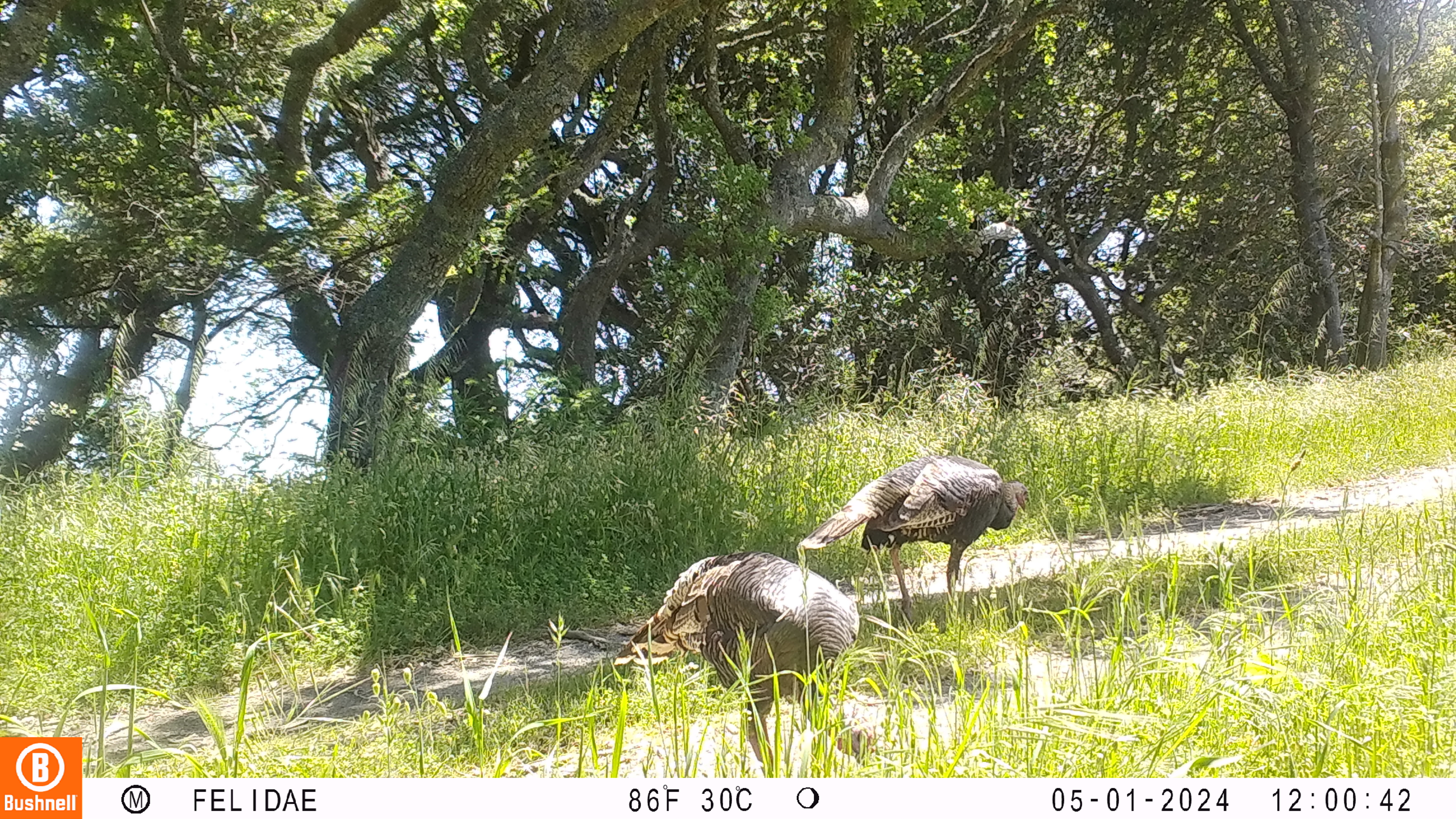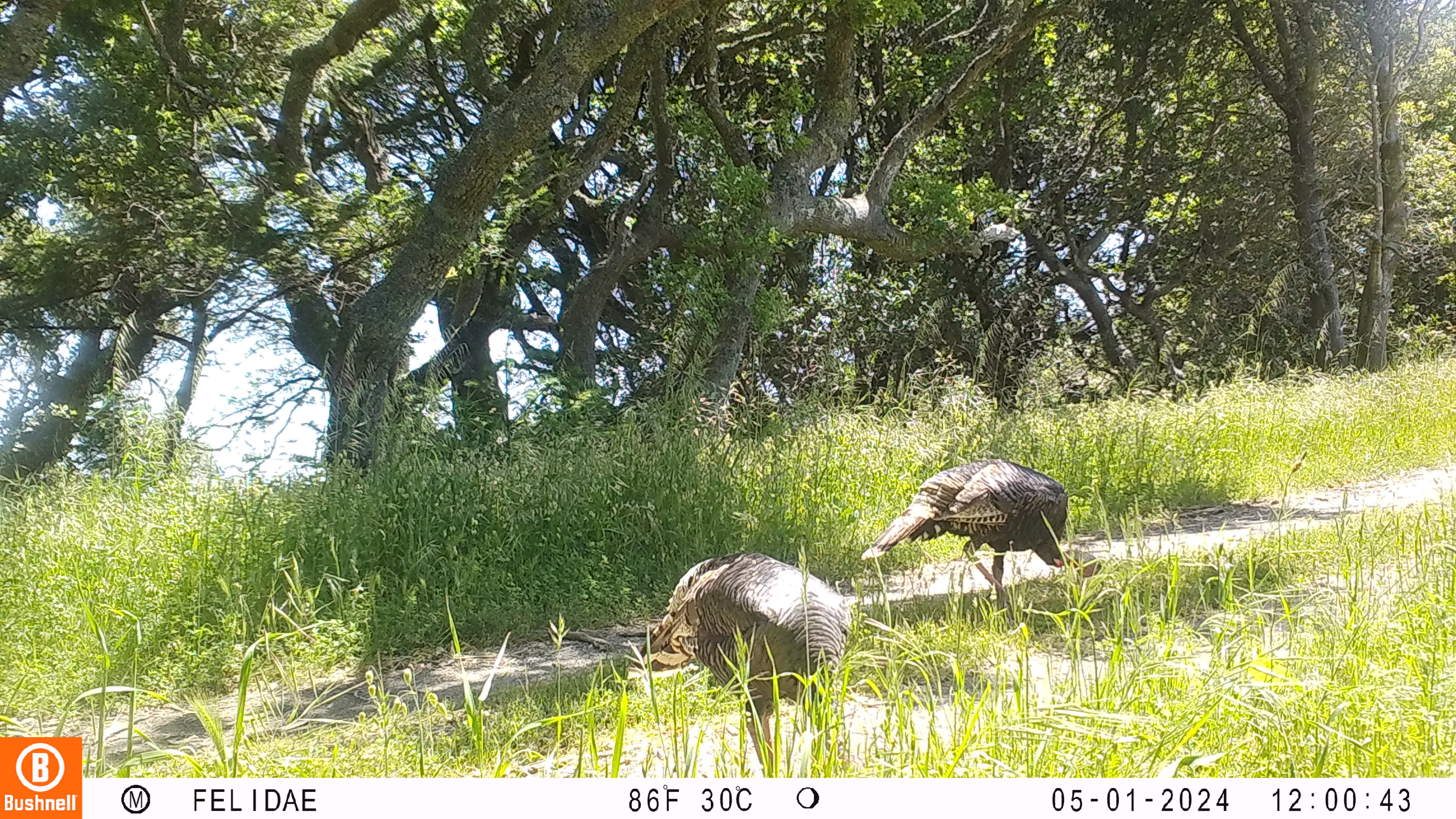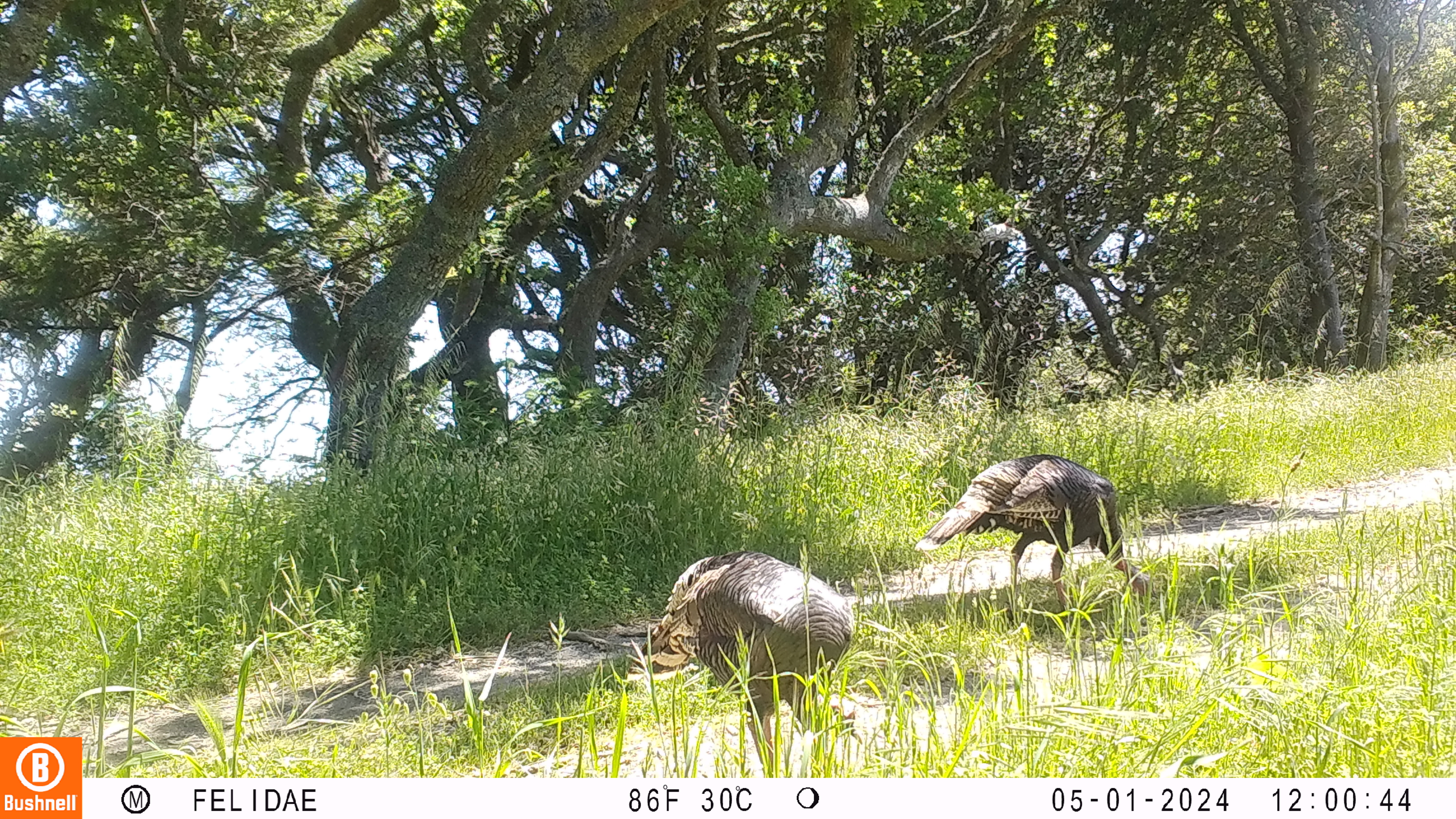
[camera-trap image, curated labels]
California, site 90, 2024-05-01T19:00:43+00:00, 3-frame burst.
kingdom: Animalia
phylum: Chordata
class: Aves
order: Galliformes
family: Phasianidae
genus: Meleagris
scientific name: Meleagris gallopavo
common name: turkey